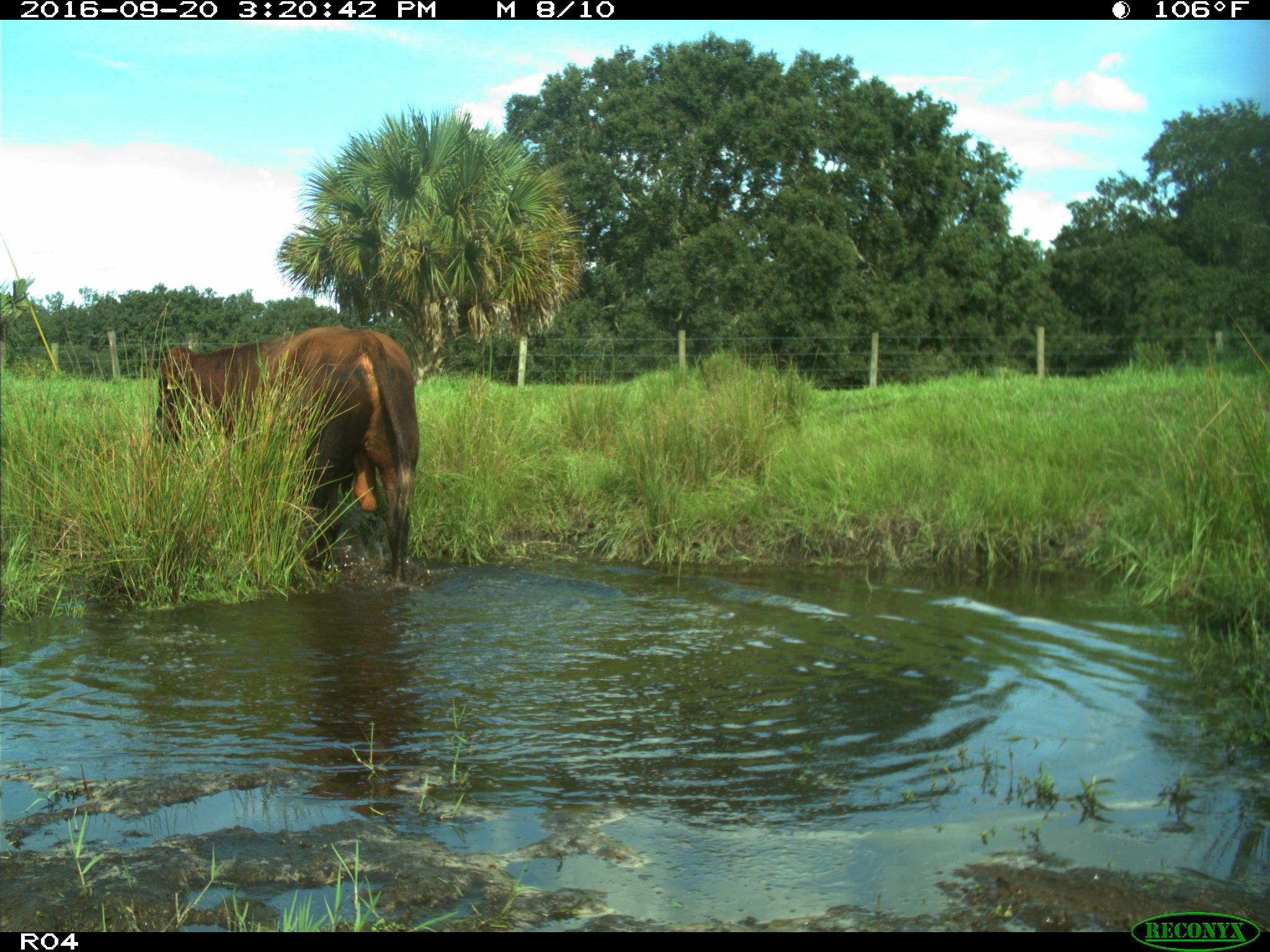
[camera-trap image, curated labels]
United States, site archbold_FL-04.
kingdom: Animalia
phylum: Chordata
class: Mammalia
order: Artiodactyla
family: Bovidae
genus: Bos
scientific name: Bos taurus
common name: domestic cow